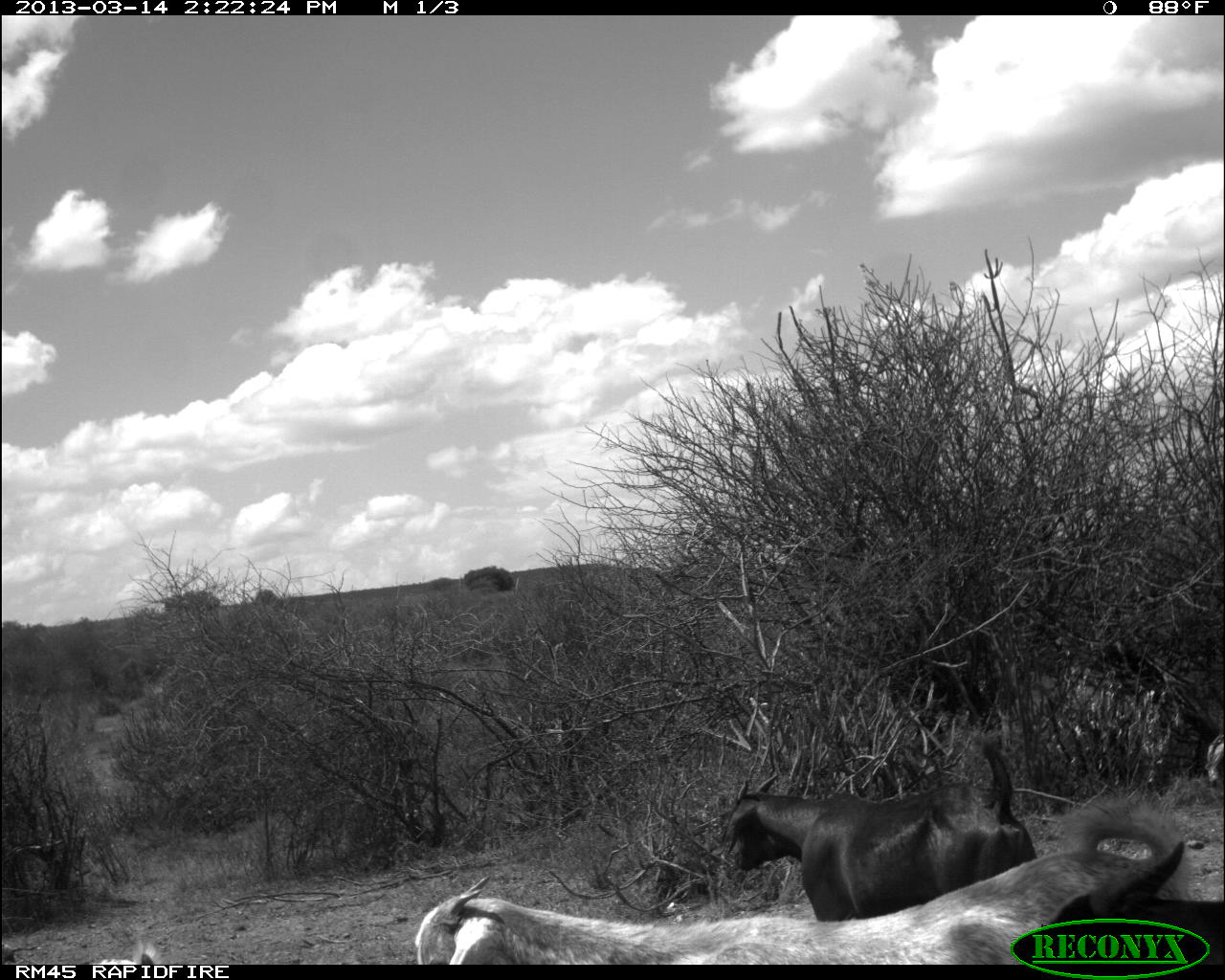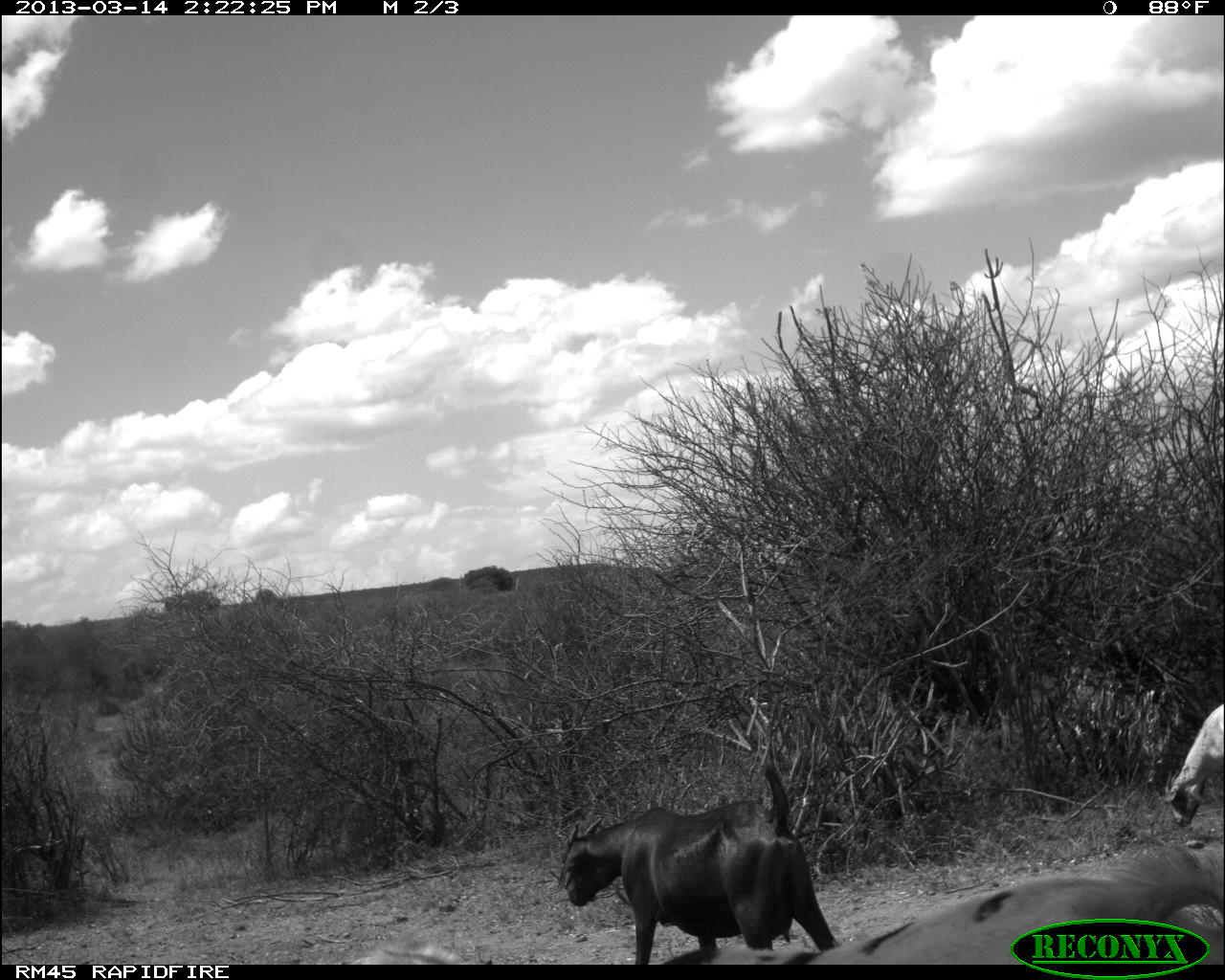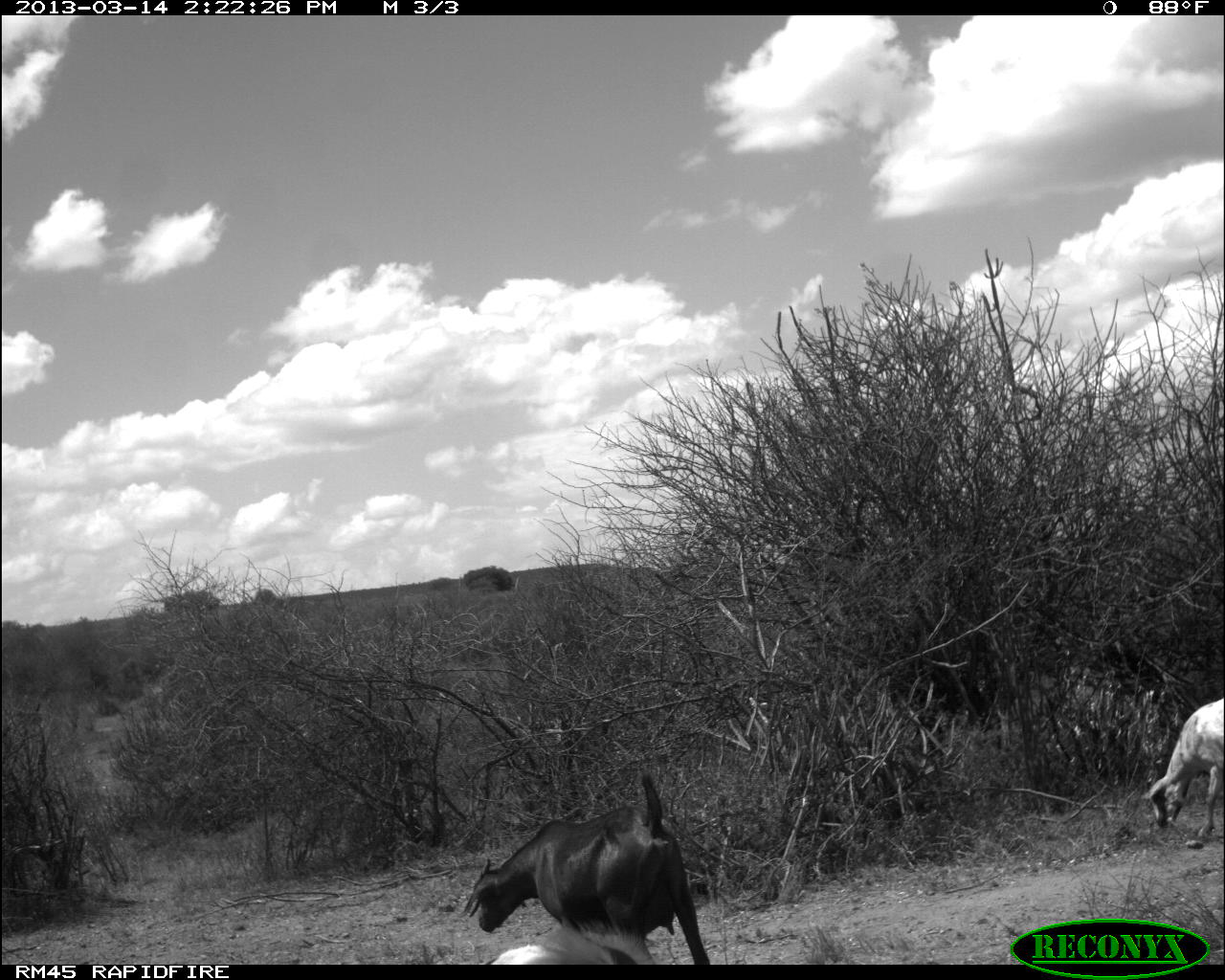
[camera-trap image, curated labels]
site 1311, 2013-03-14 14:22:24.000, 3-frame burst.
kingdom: Animalia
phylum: Chordata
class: Mammalia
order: Artiodactyla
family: Bovidae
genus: Capra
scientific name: Capra aegagrus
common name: wild goat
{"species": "Capra aegagrus (wild goat)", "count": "4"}